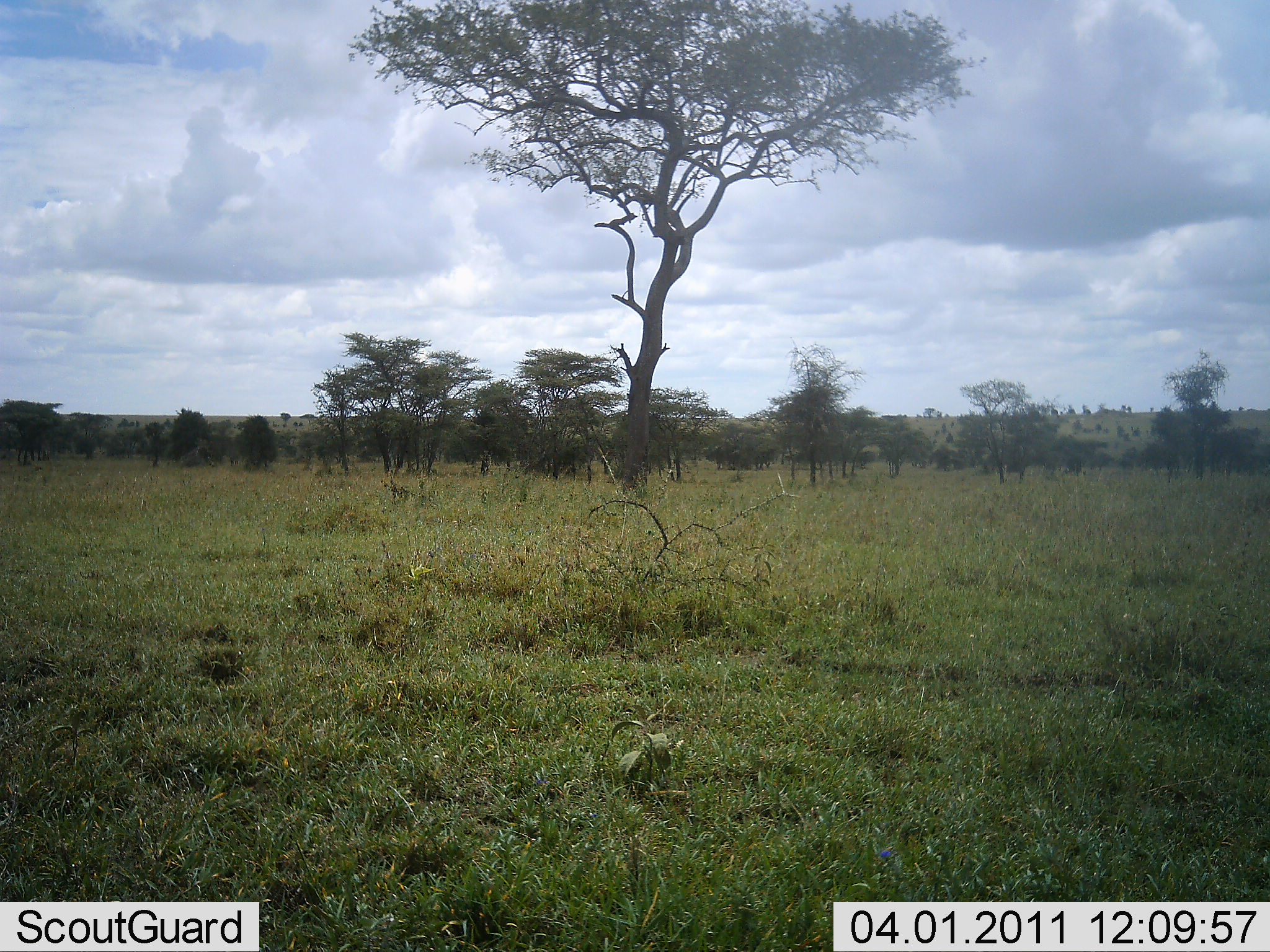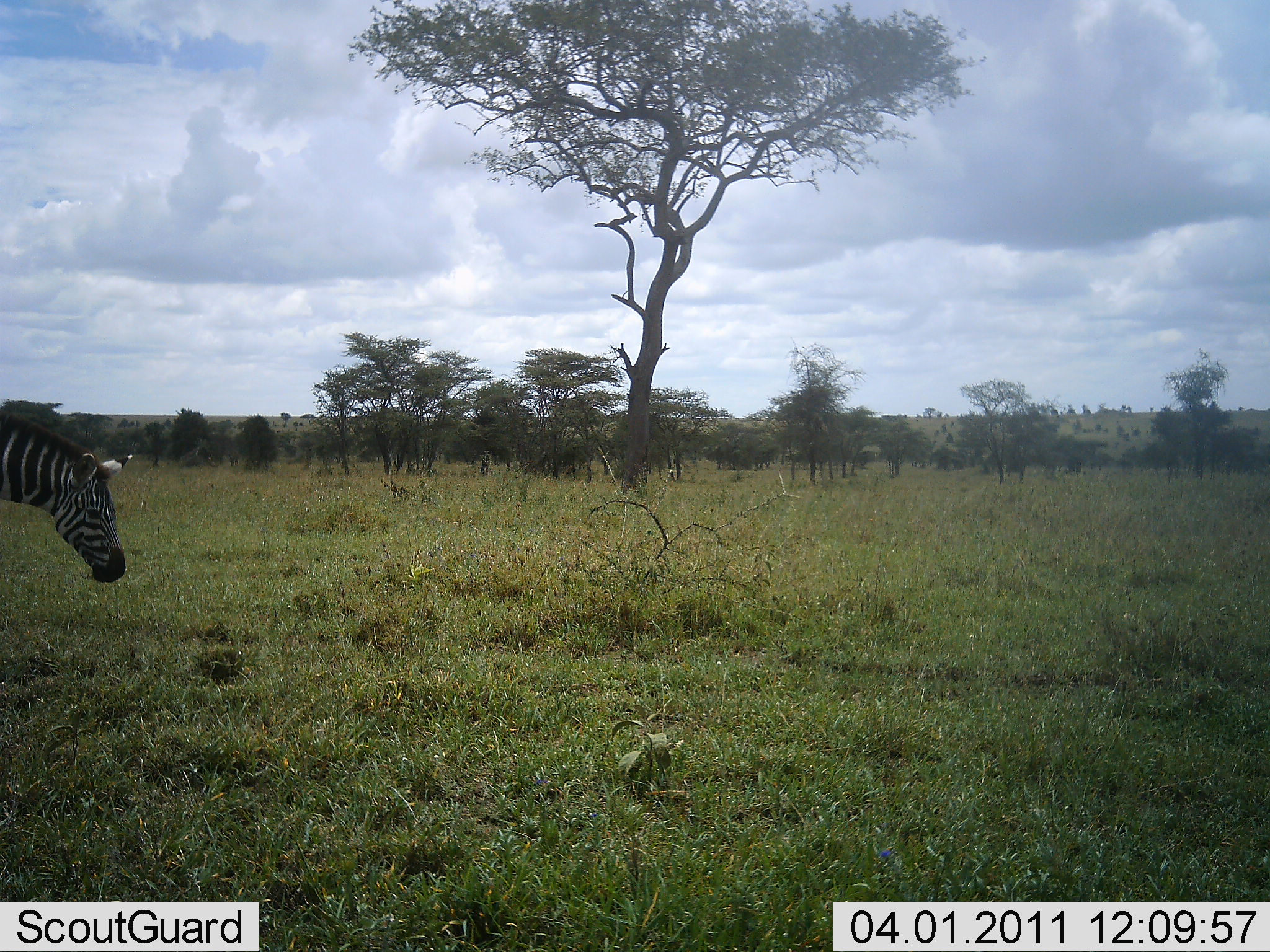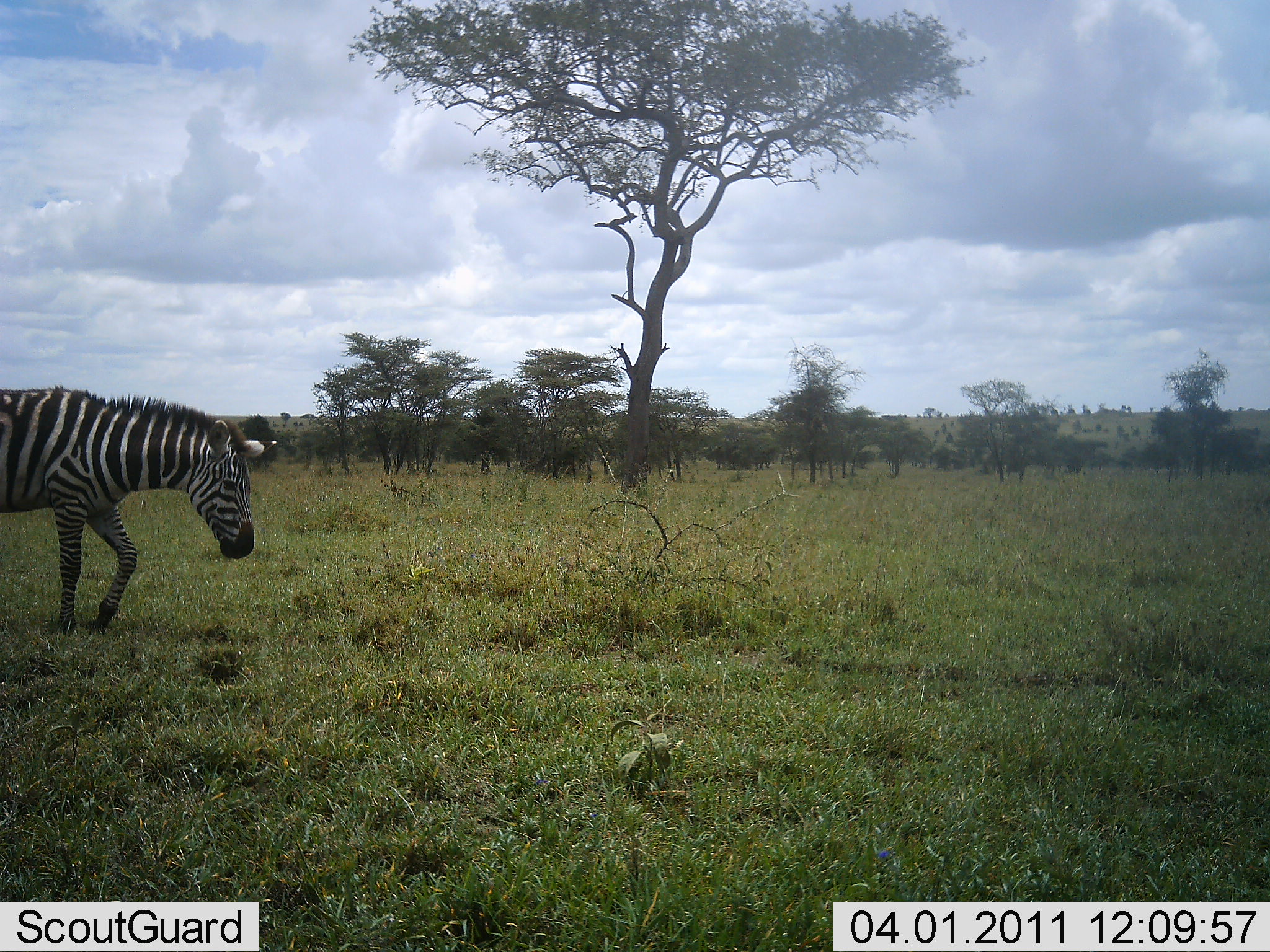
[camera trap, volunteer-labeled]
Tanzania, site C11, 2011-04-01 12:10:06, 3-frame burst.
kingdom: Animalia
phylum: Chordata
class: Mammalia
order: Perissodactyla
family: Equidae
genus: Equus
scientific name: Equus quagga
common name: plains zebra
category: zebra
Zebra (plains zebra) (Equus quagga), count 1. Behavior (volunteer vote fractions): standing 0%, resting 0%, moving 100%, interacting 0%. Young present (vote fraction): 0%. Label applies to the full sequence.